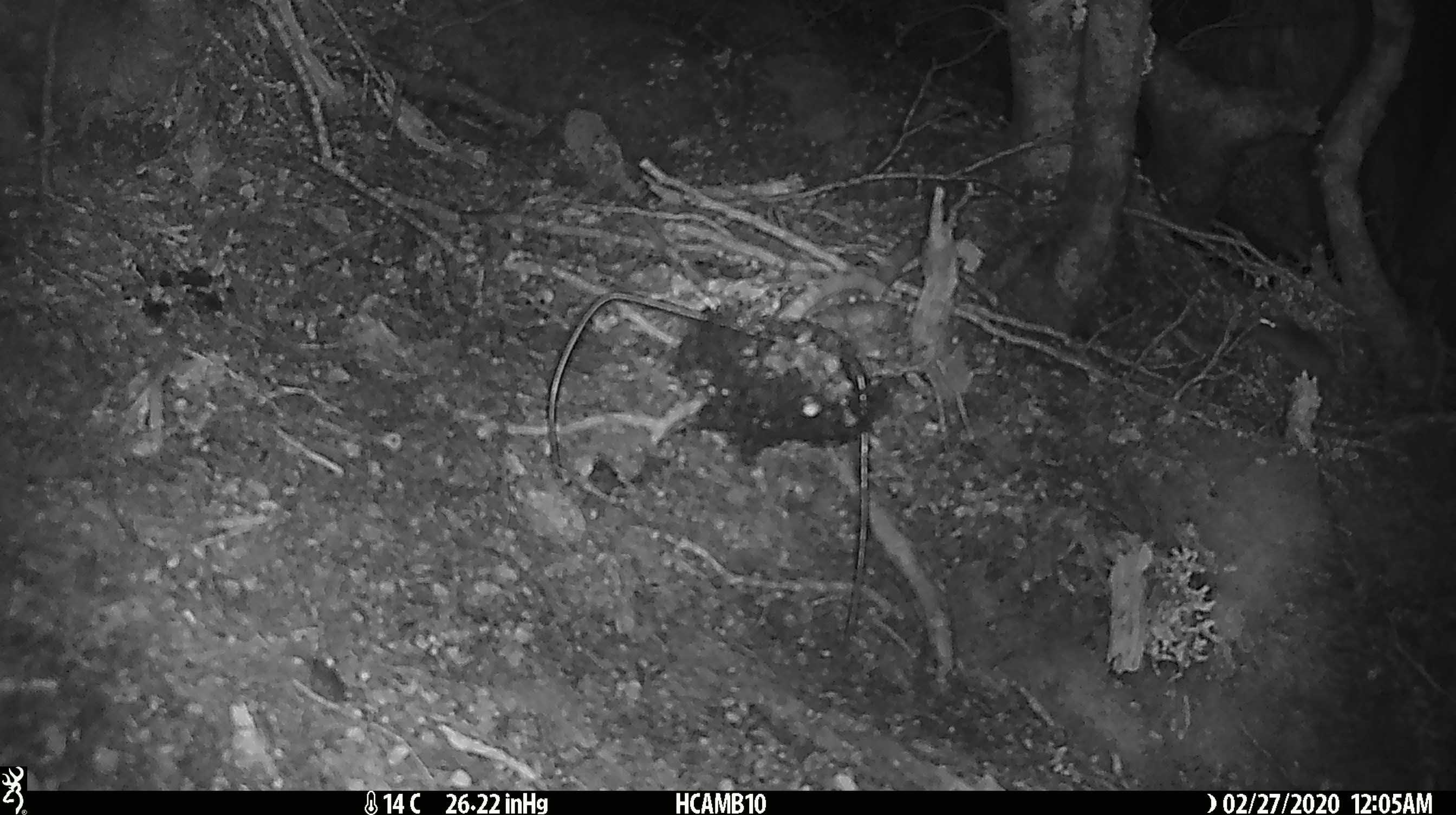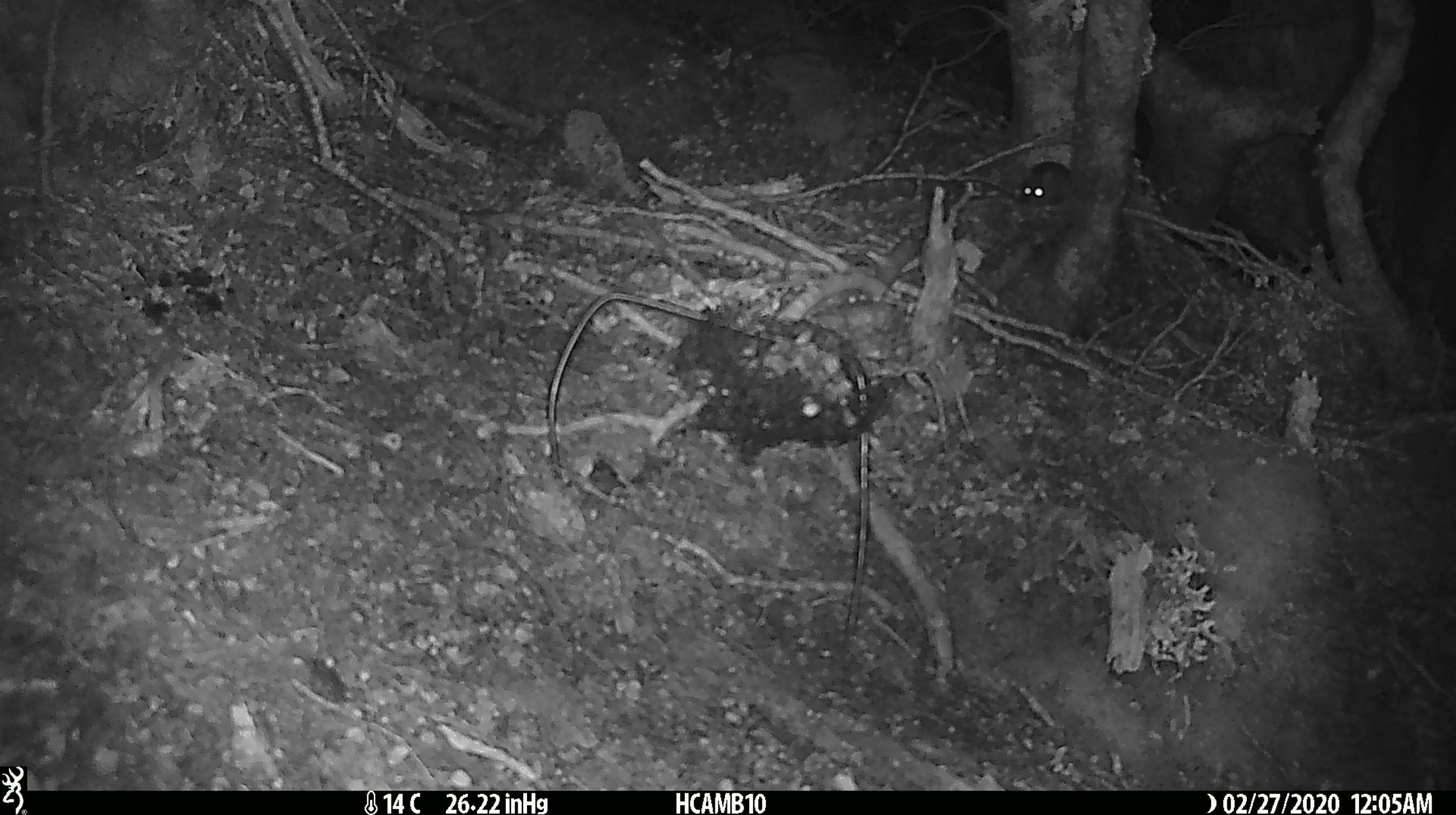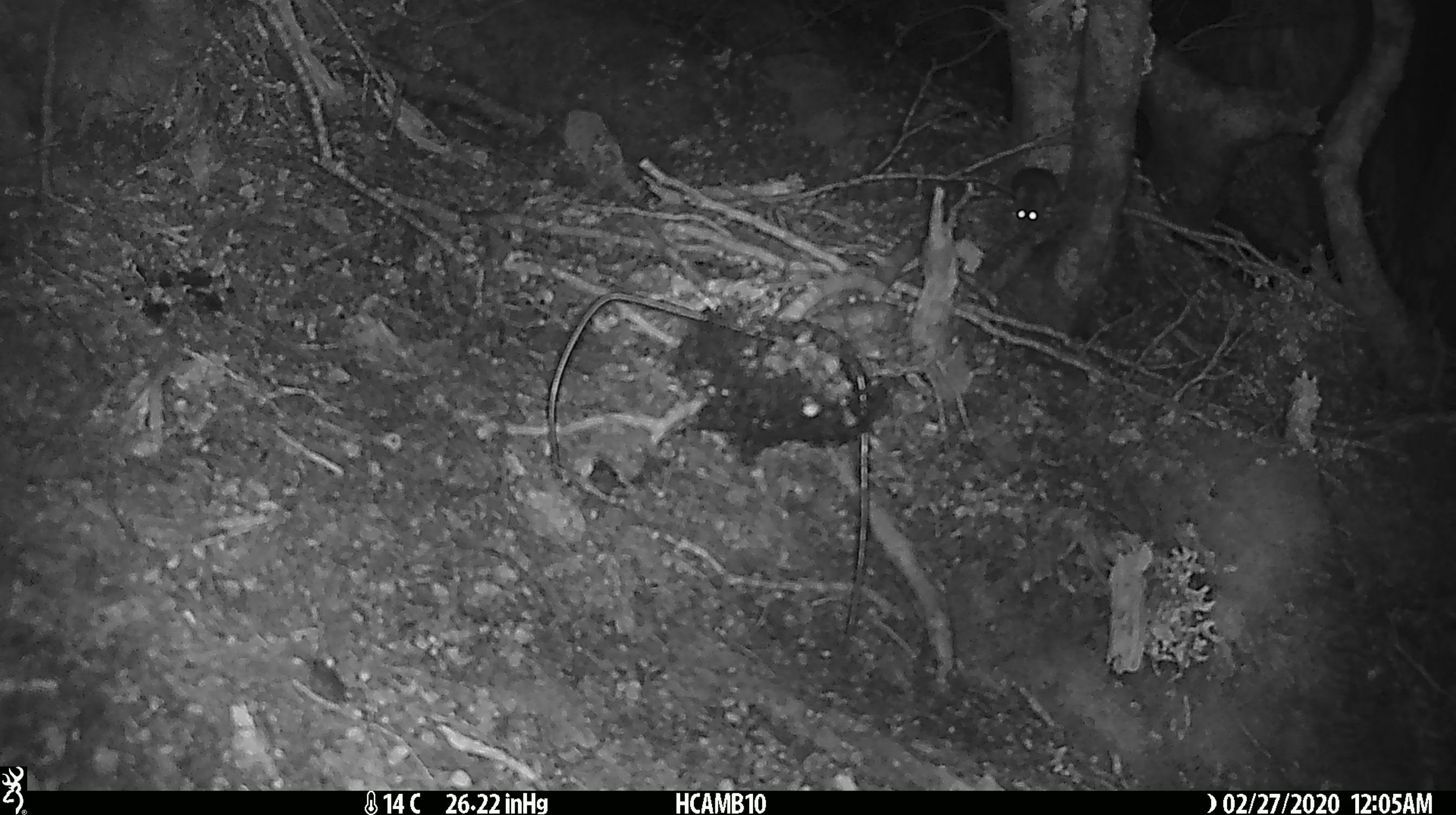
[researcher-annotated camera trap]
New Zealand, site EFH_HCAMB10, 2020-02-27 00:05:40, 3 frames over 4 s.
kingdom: Animalia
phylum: Chordata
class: Mammalia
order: Rodentia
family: Muridae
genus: Mus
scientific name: Mus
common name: mouse